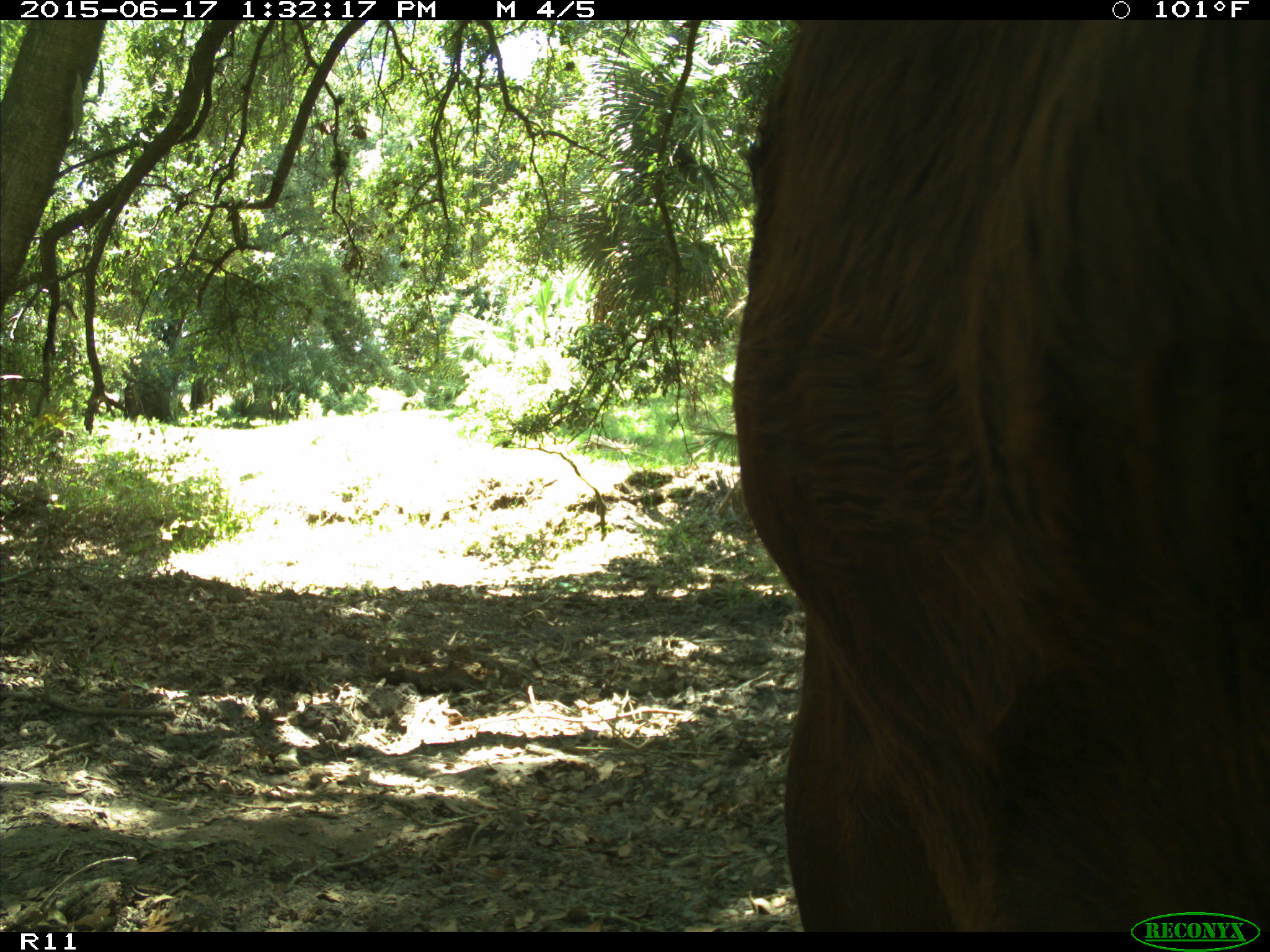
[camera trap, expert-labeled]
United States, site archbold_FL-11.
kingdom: Animalia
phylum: Chordata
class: Mammalia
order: Artiodactyla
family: Bovidae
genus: Bos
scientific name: Bos taurus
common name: domestic cow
Bos taurus (domestic cow).